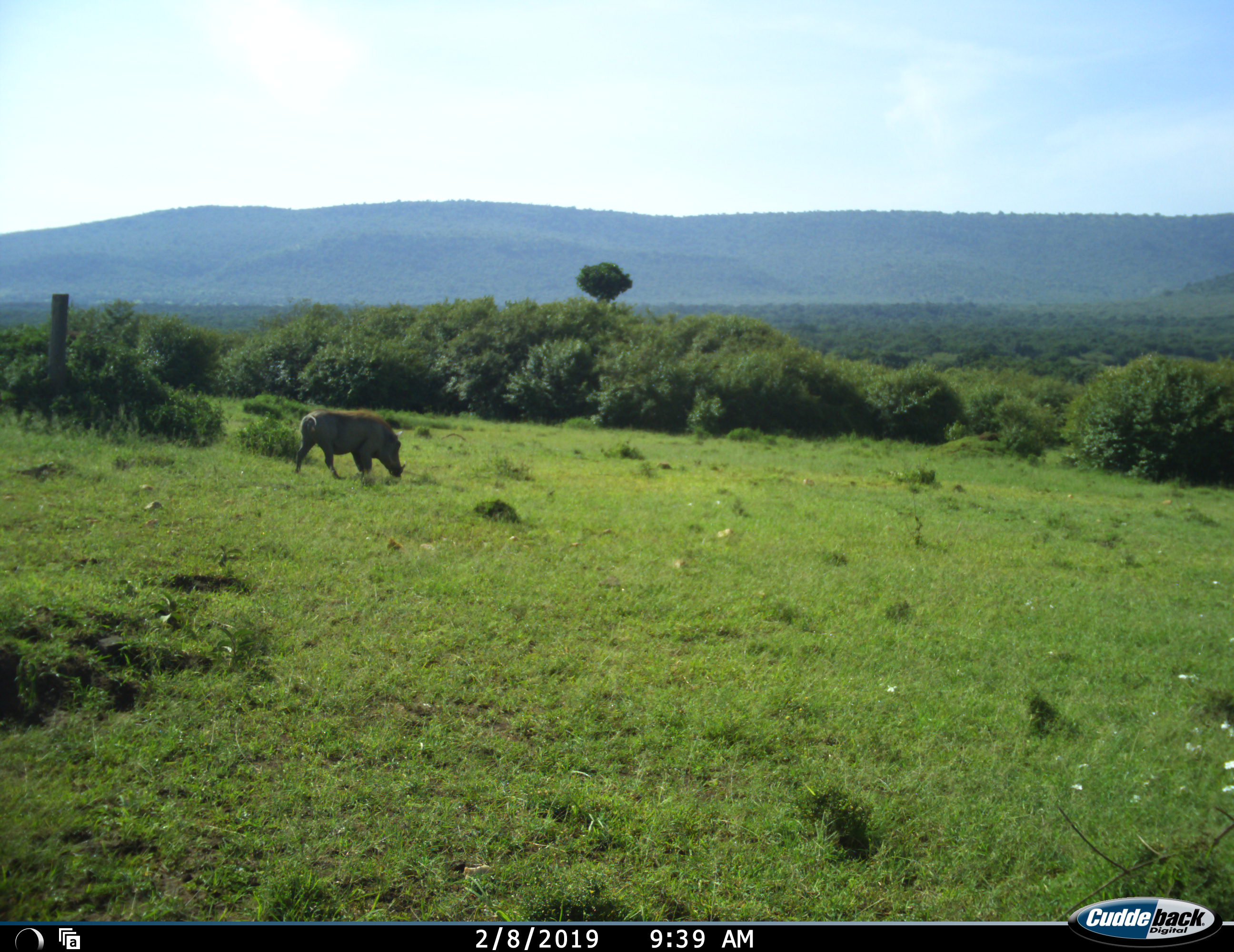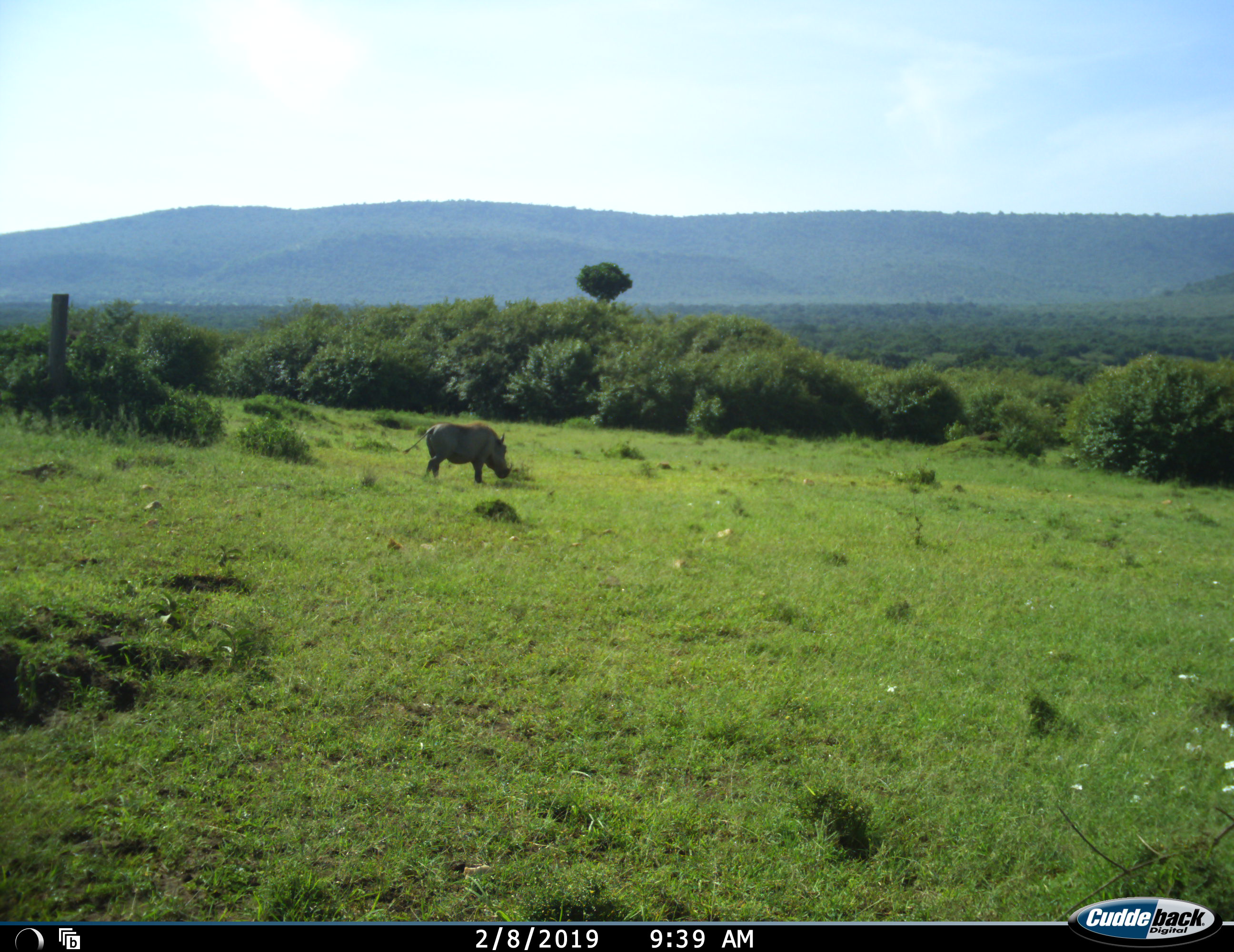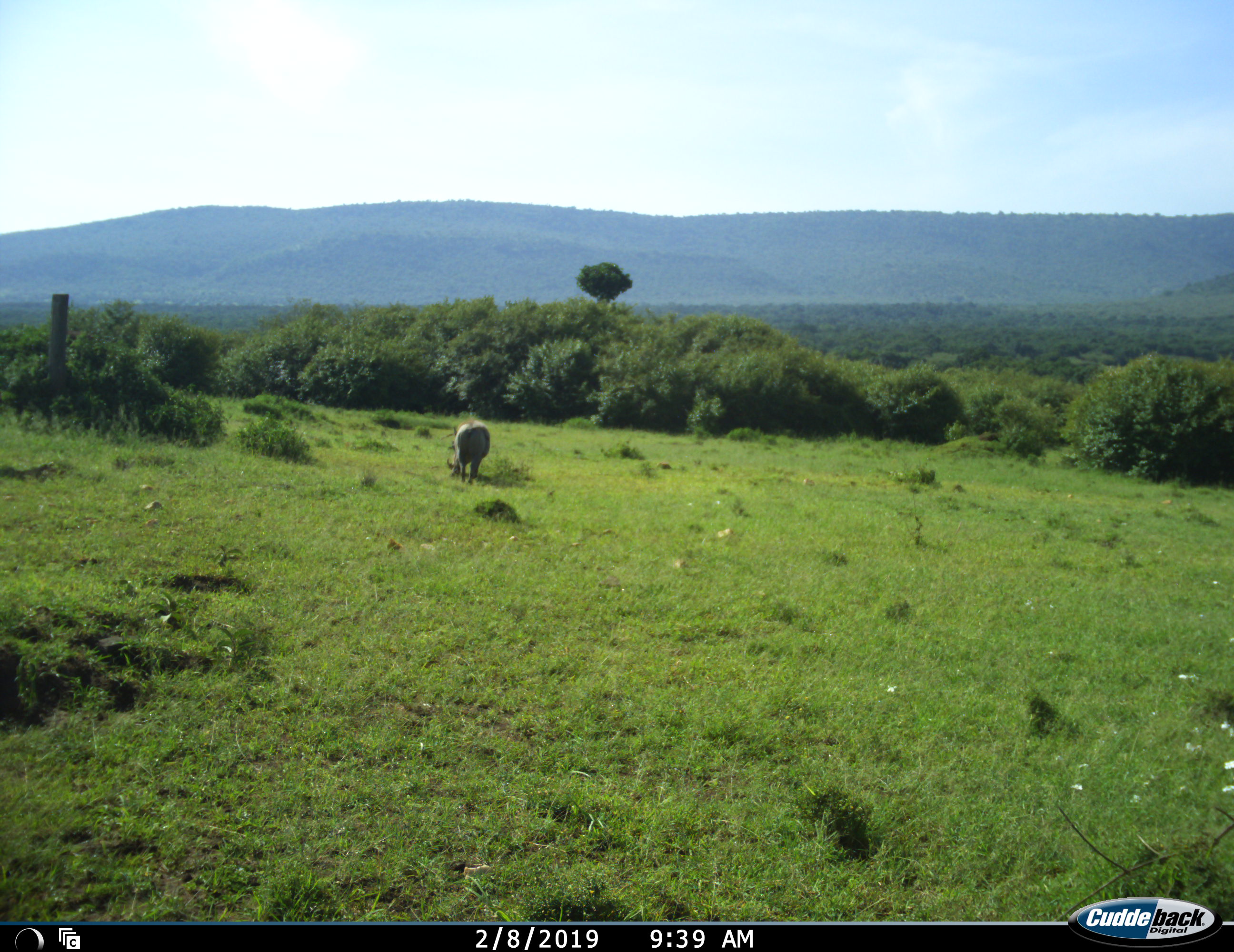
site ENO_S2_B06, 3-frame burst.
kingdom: Animalia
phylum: Chordata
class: Mammalia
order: Artiodactyla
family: Suidae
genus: Phacochoerus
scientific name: Phacochoerus africanus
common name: warthog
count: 1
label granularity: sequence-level